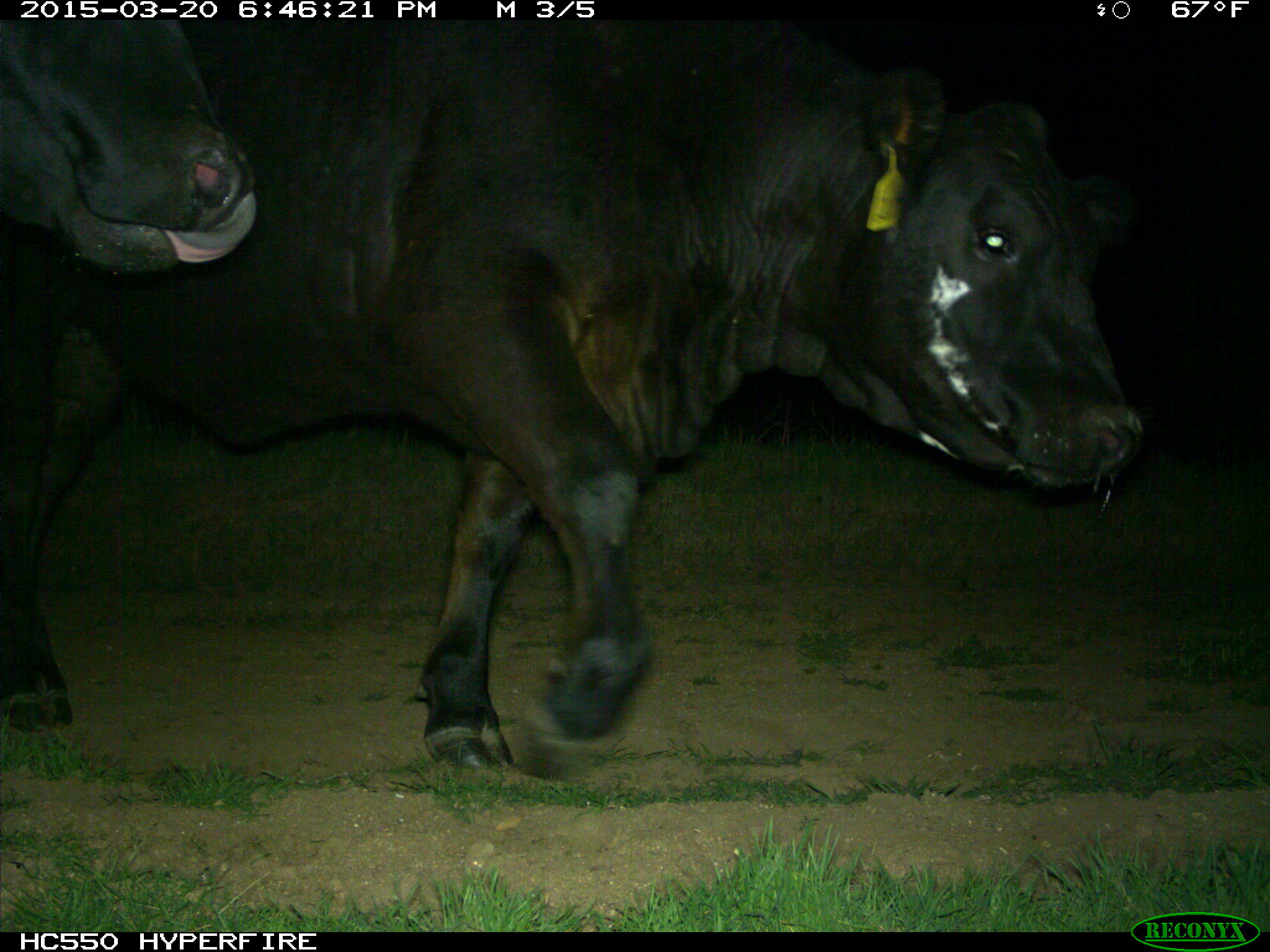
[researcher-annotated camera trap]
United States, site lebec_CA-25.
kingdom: Animalia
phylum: Chordata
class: Mammalia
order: Artiodactyla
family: Bovidae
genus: Bos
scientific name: Bos taurus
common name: domestic cow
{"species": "Bos taurus (domestic cow)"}